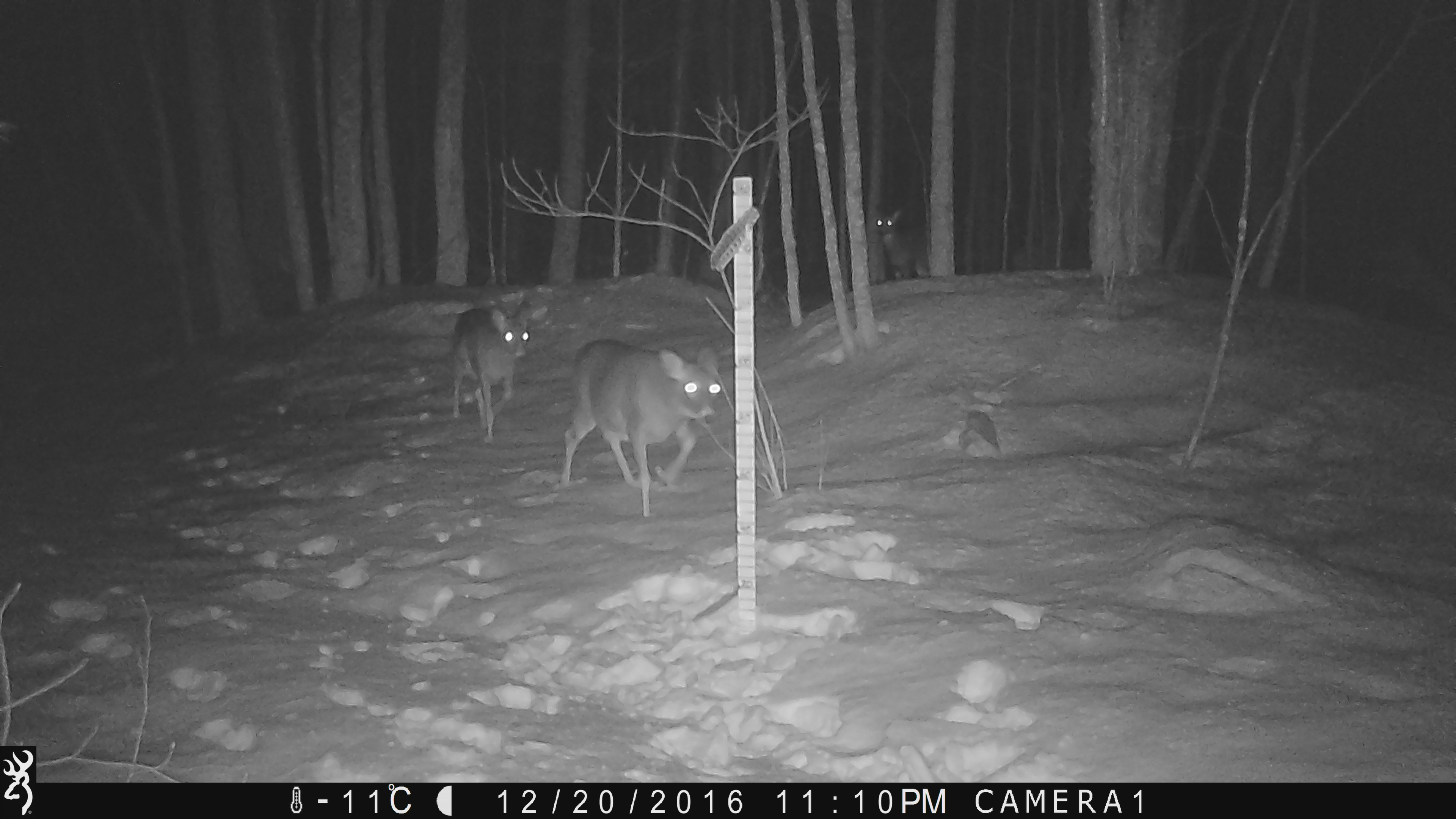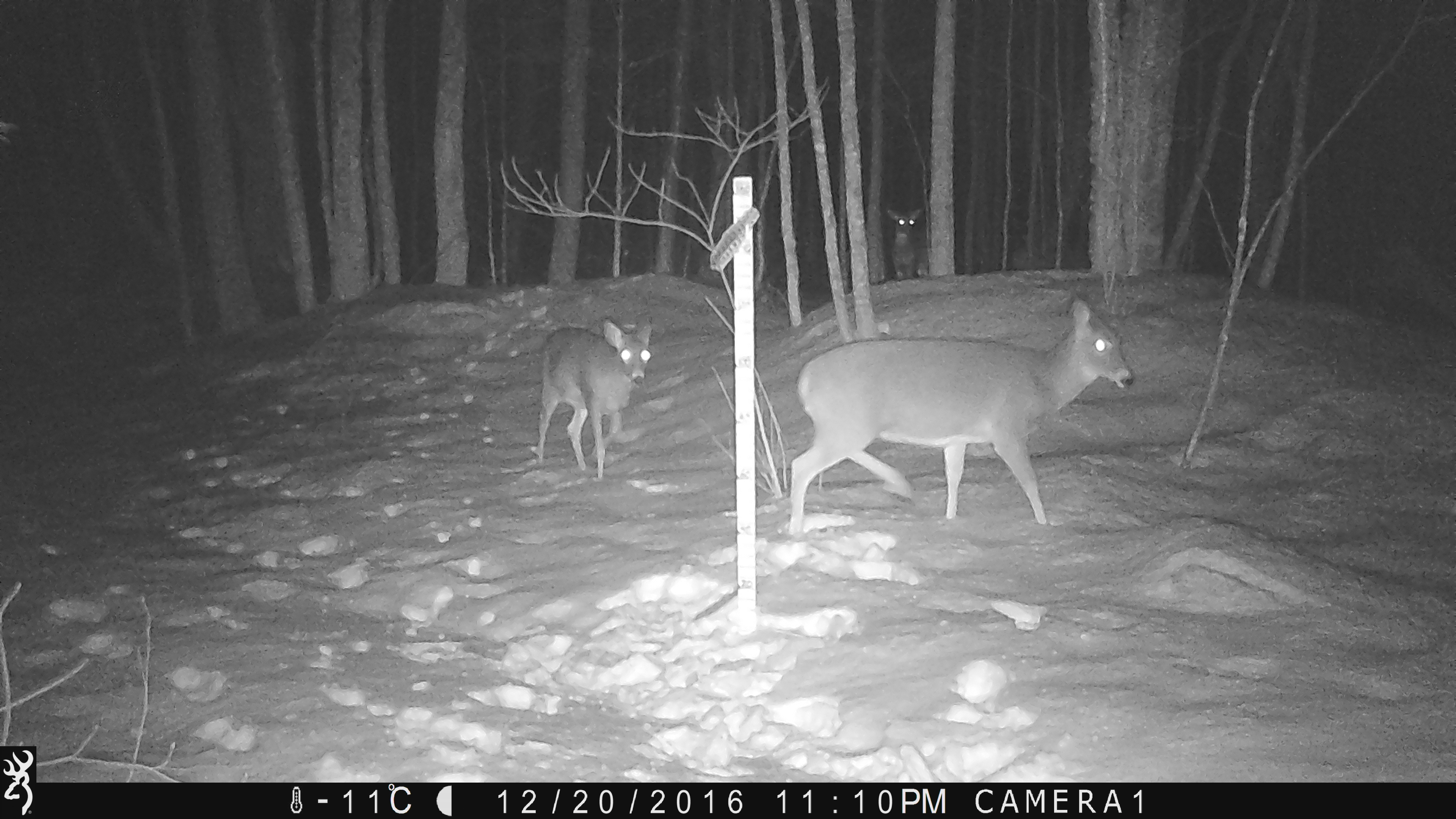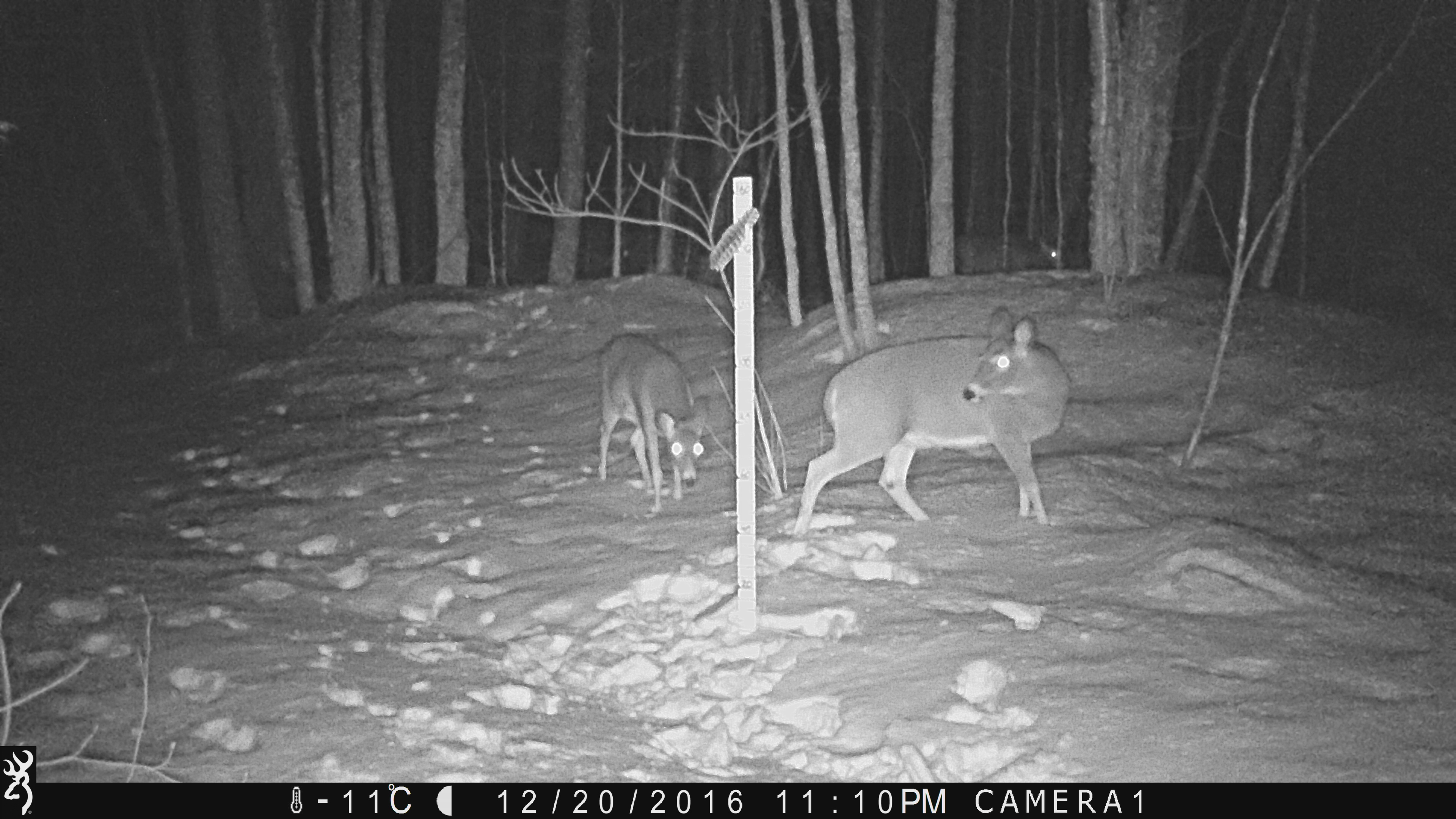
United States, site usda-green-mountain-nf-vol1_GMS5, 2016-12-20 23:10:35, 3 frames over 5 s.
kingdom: Animalia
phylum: Chordata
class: Mammalia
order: Artiodactyla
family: Cervidae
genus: Odocoileus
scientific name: Odocoileus virginianus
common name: white-tailed deer